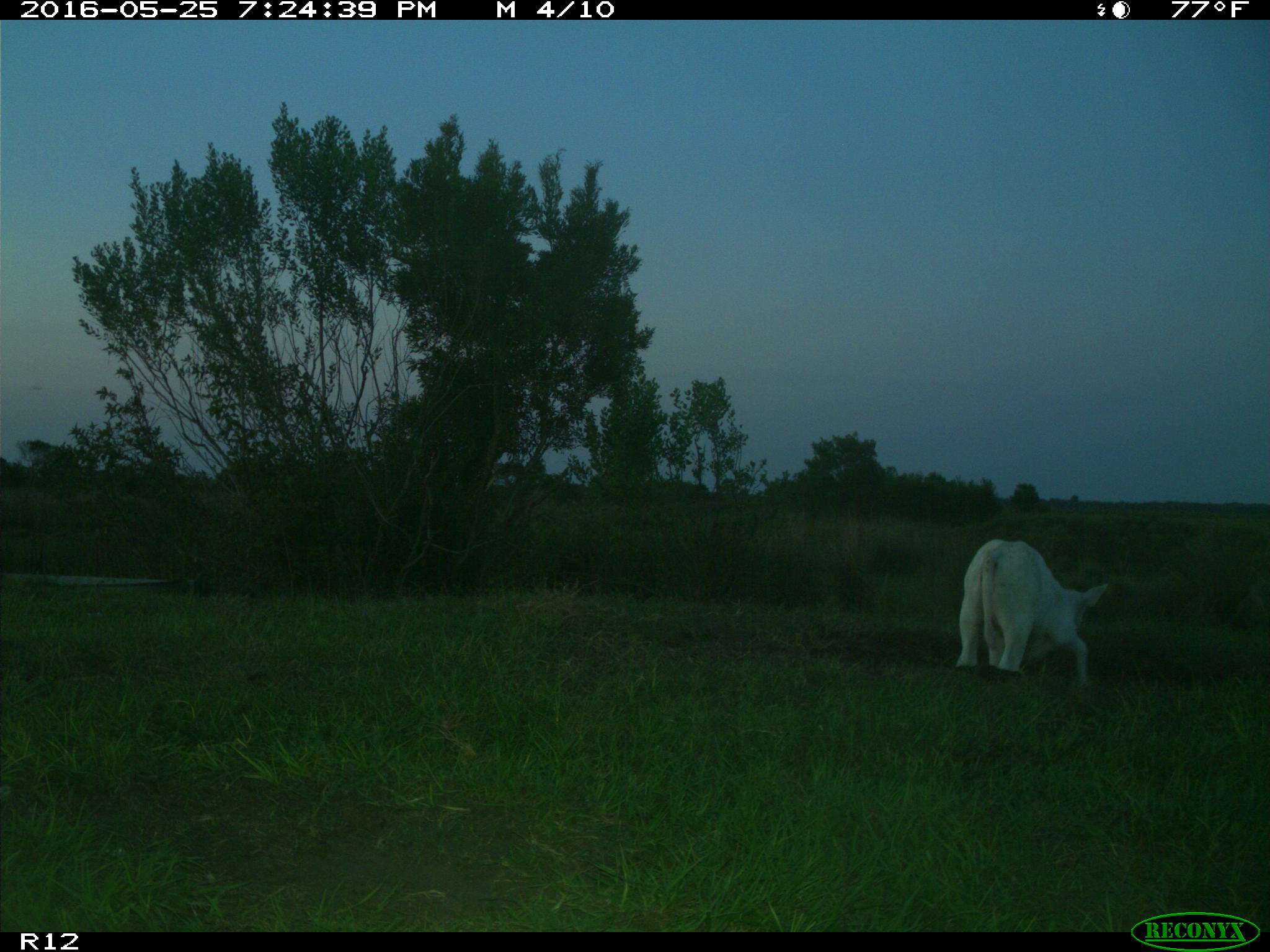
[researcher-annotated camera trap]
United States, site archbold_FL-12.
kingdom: Animalia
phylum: Chordata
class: Mammalia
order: Artiodactyla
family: Bovidae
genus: Bos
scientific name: Bos taurus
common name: domestic cow